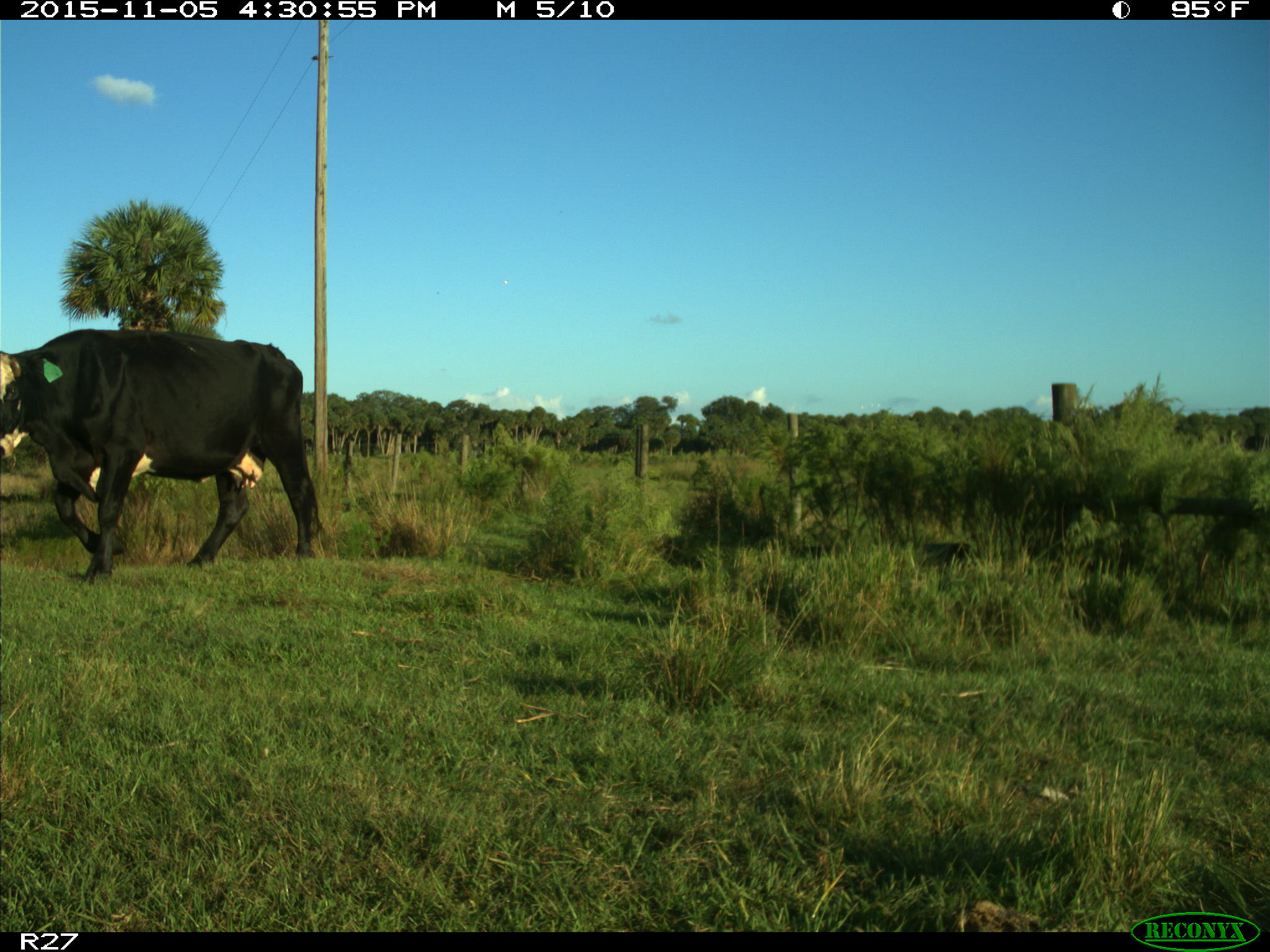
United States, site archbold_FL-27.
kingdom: Animalia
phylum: Chordata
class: Mammalia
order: Artiodactyla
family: Bovidae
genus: Bos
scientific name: Bos taurus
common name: domestic cow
Bos taurus (domestic cow).